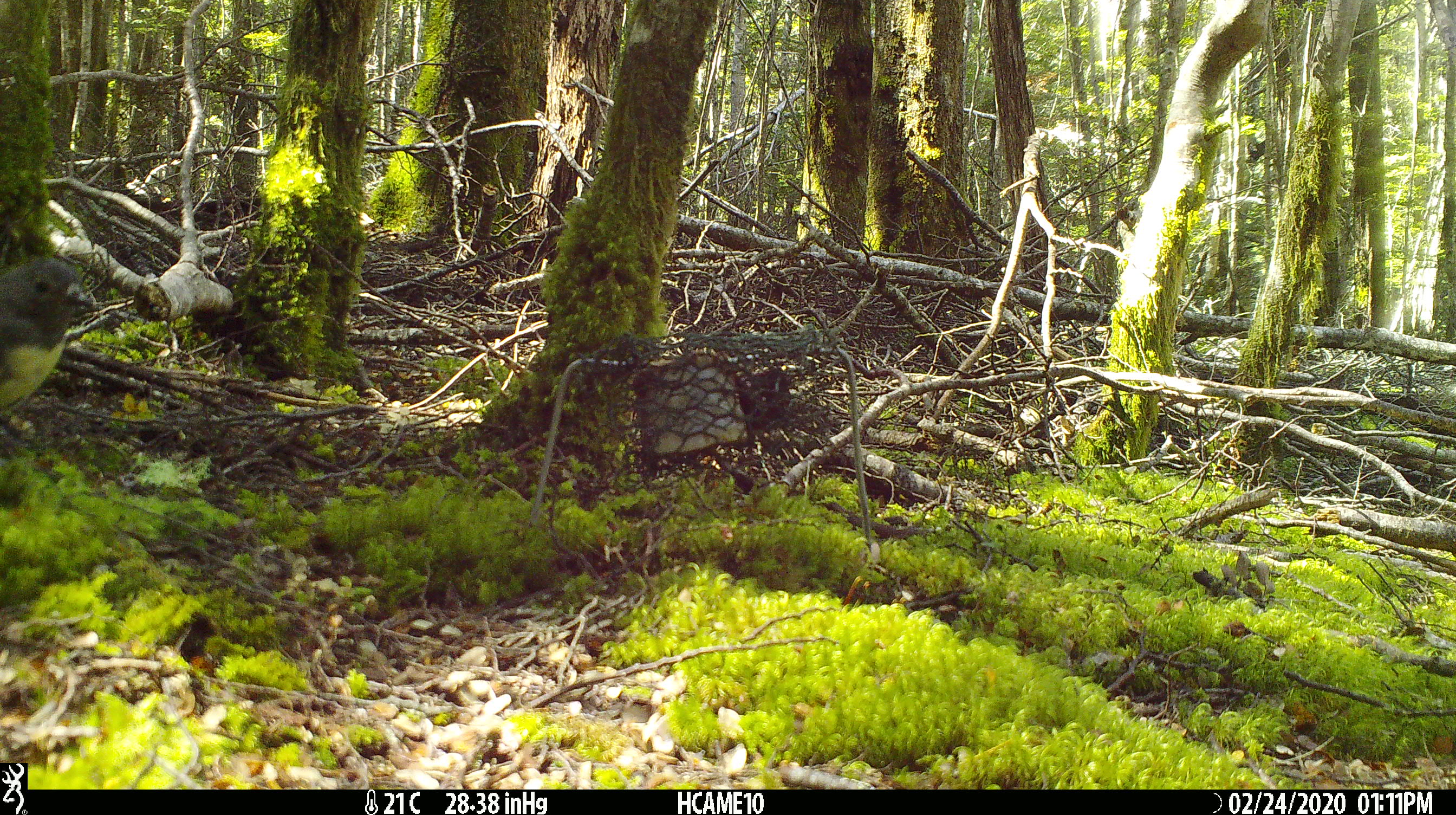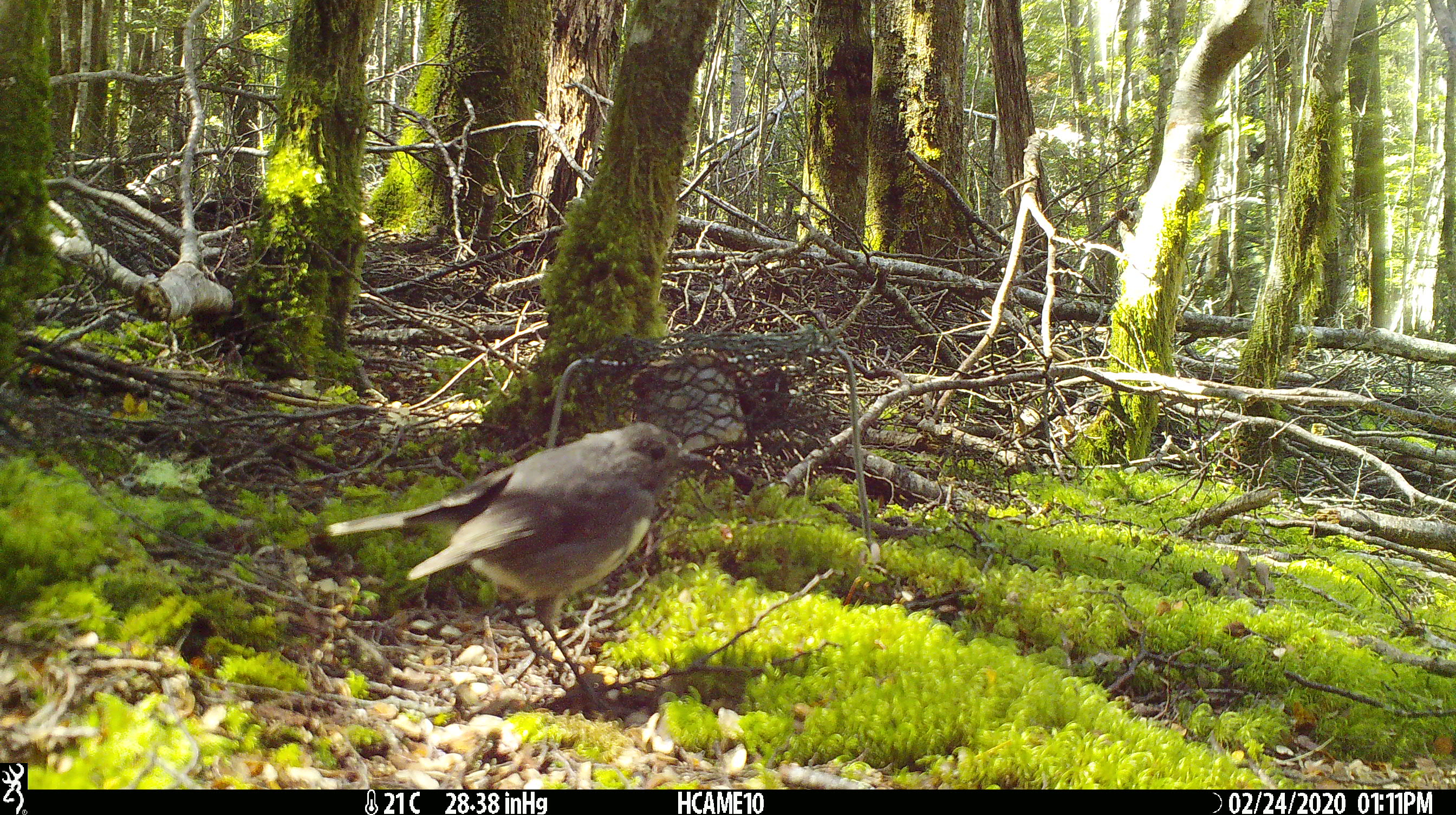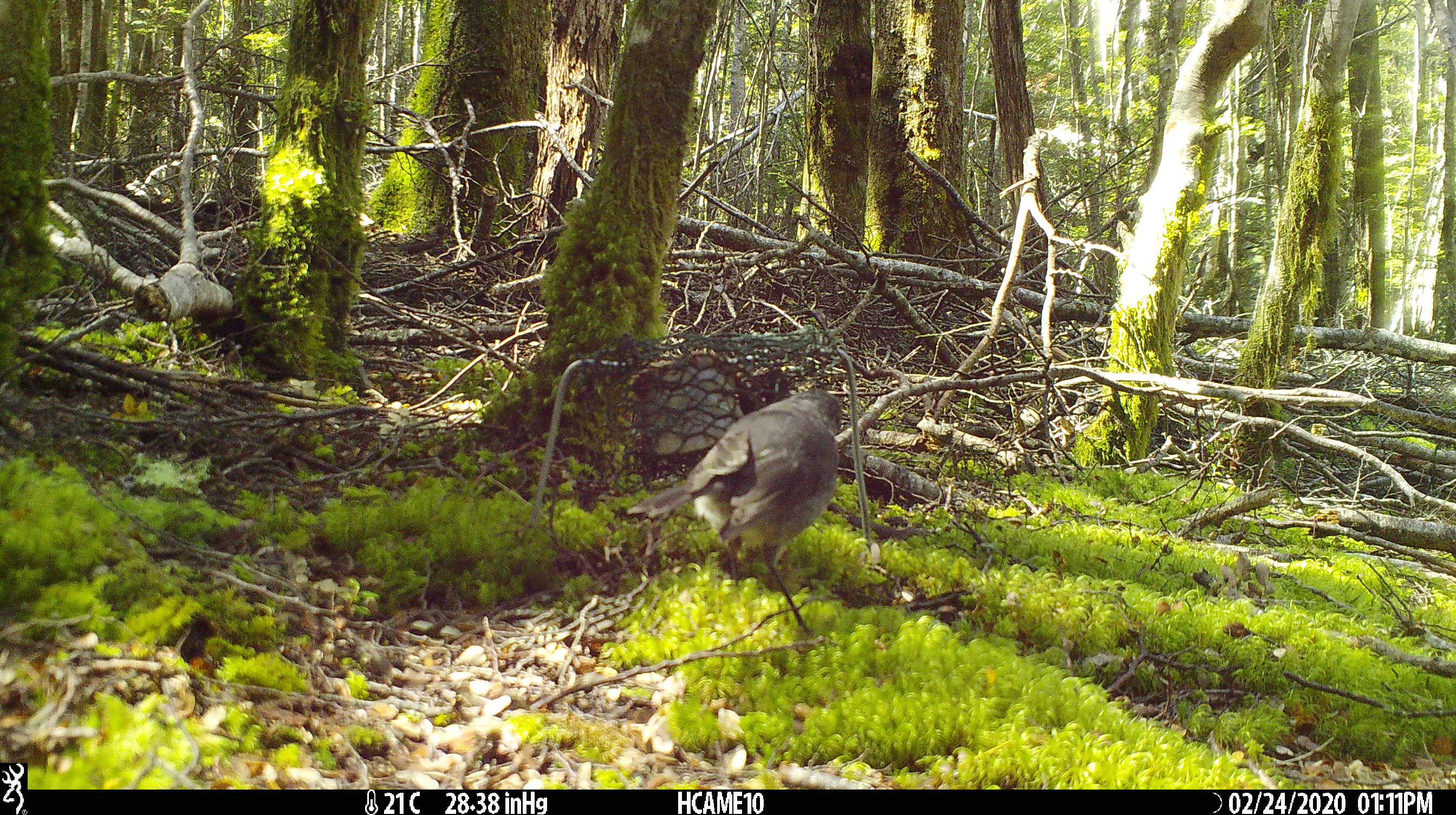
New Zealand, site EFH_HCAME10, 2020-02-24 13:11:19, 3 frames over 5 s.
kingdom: Animalia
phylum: Chordata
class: Aves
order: Passeriformes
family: Petroicidae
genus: Petroica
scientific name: Petroica australis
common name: new zealand robin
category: robin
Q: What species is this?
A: Robin (new zealand robin) (Petroica australis).